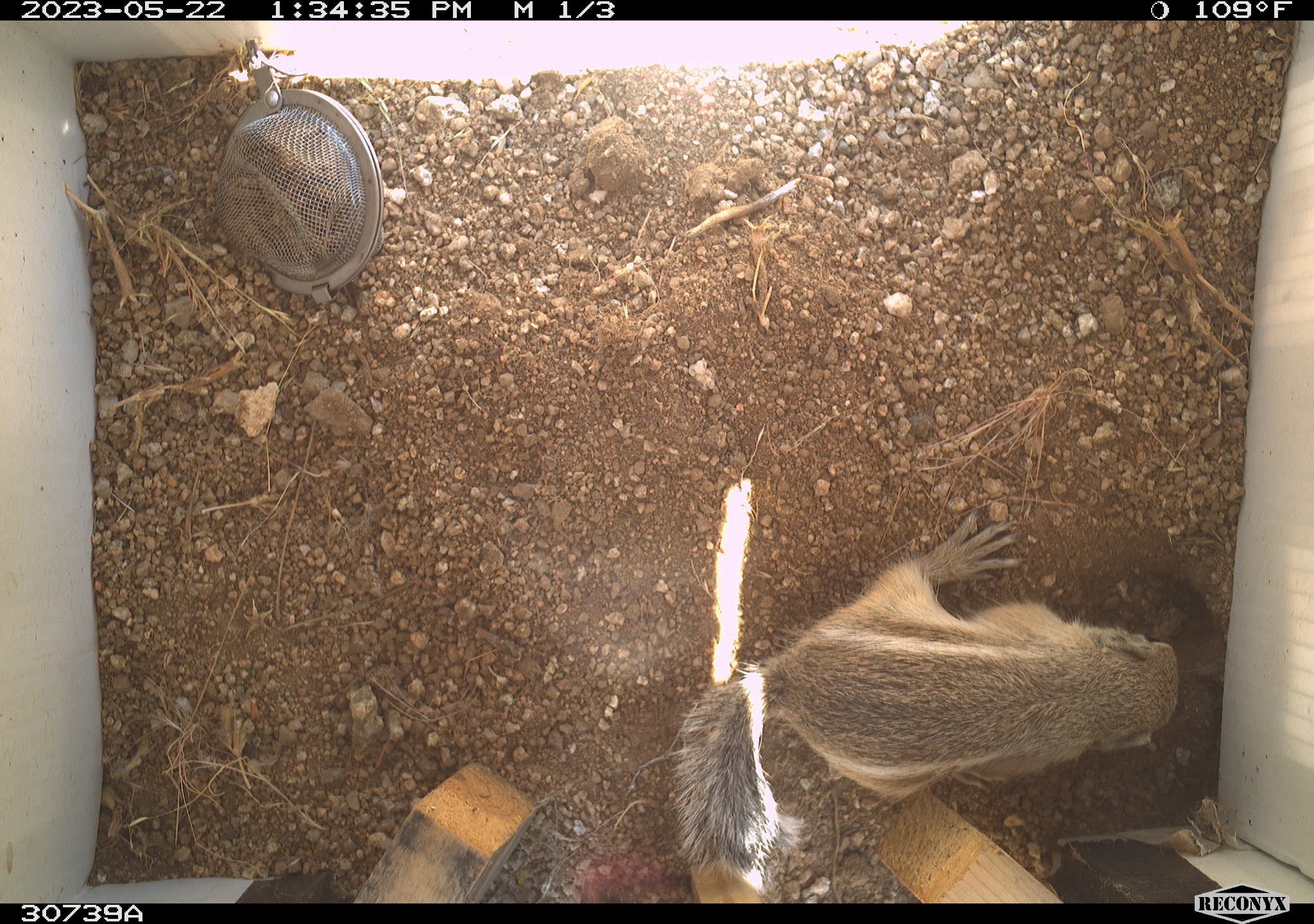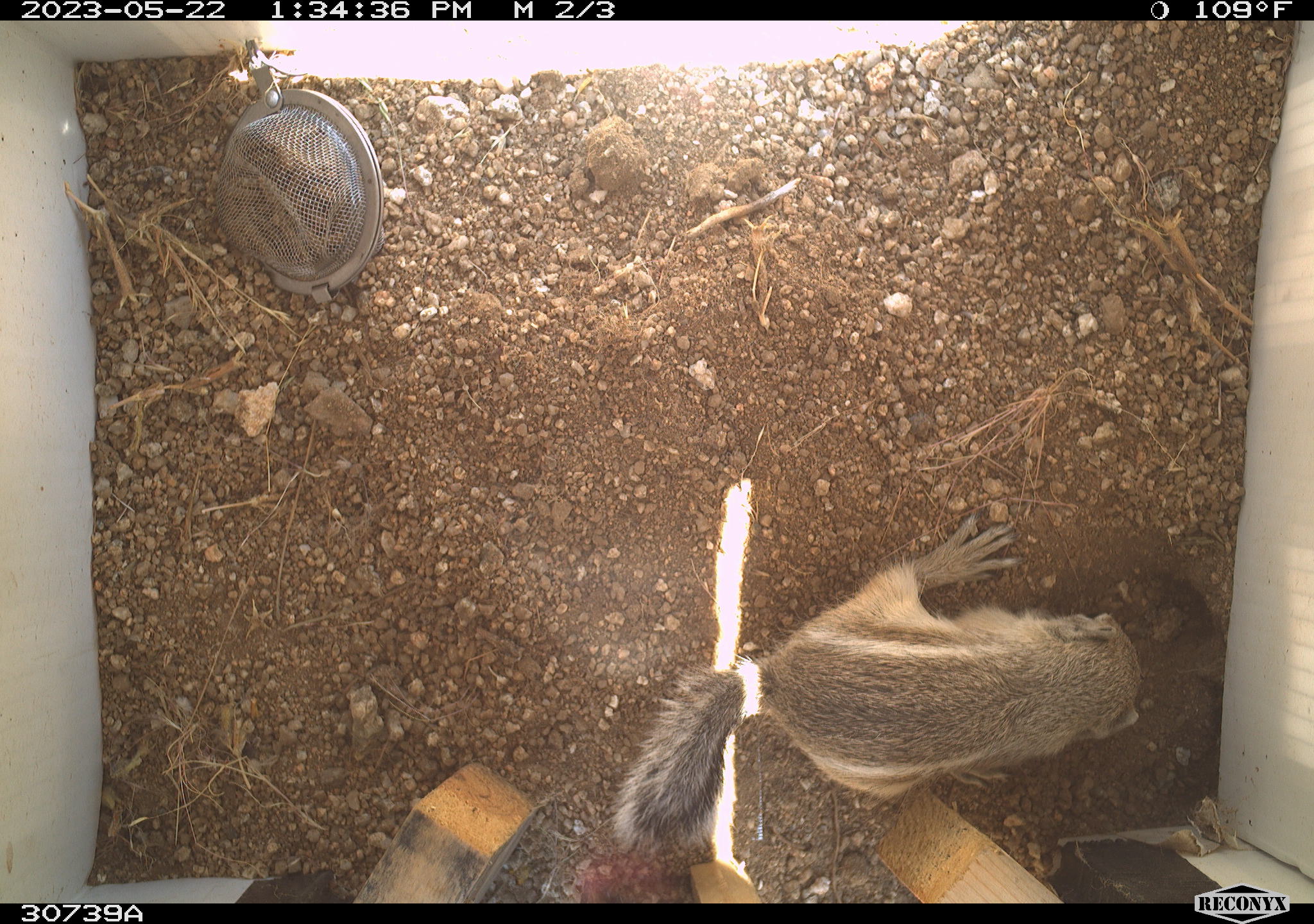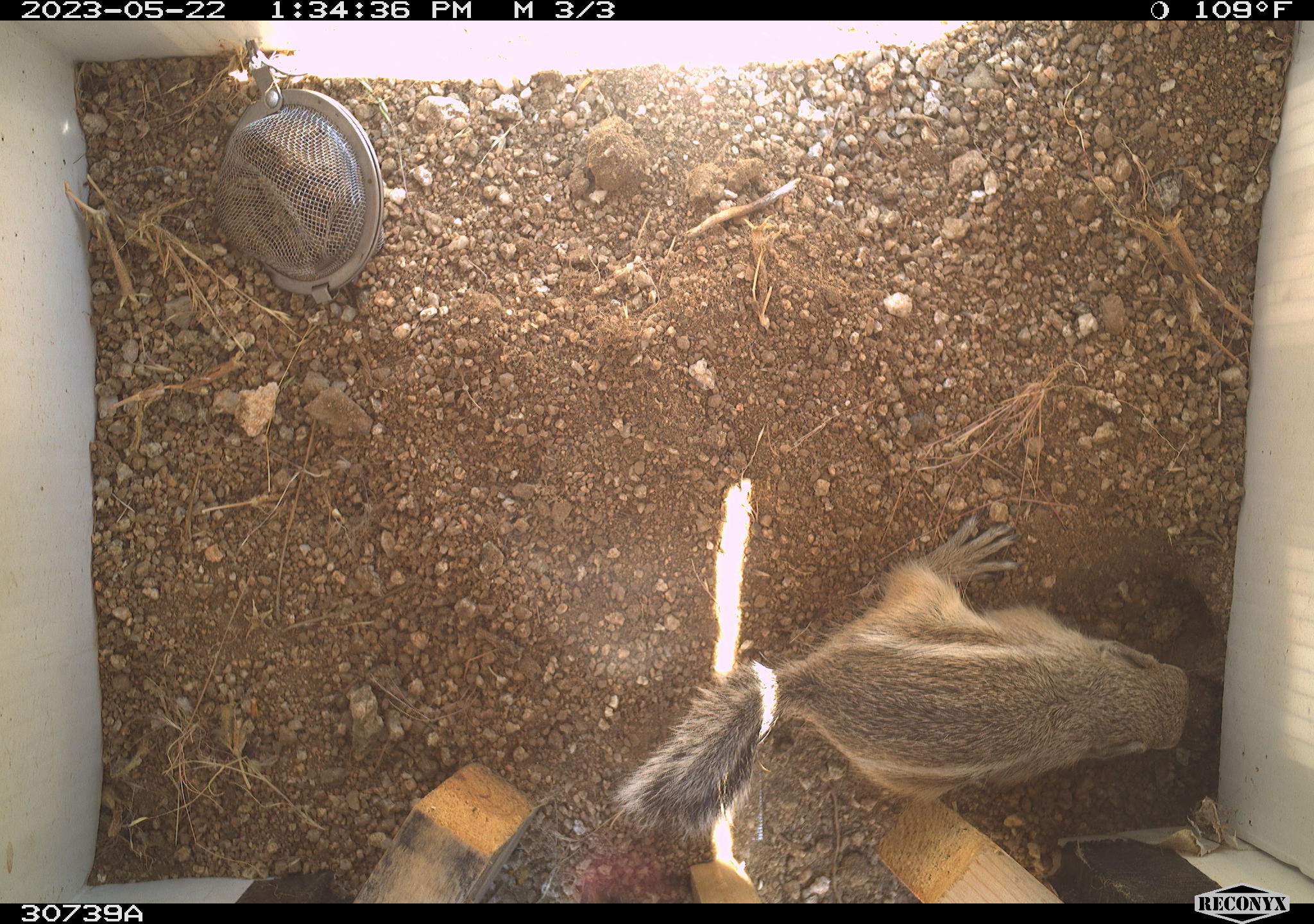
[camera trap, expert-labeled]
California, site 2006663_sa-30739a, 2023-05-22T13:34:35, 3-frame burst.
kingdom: Animalia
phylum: Chordata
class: Mammalia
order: Rodentia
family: Sciuridae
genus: Ammospermophilus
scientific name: Ammospermophilus leucurus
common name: white-tailed antelope squirrel